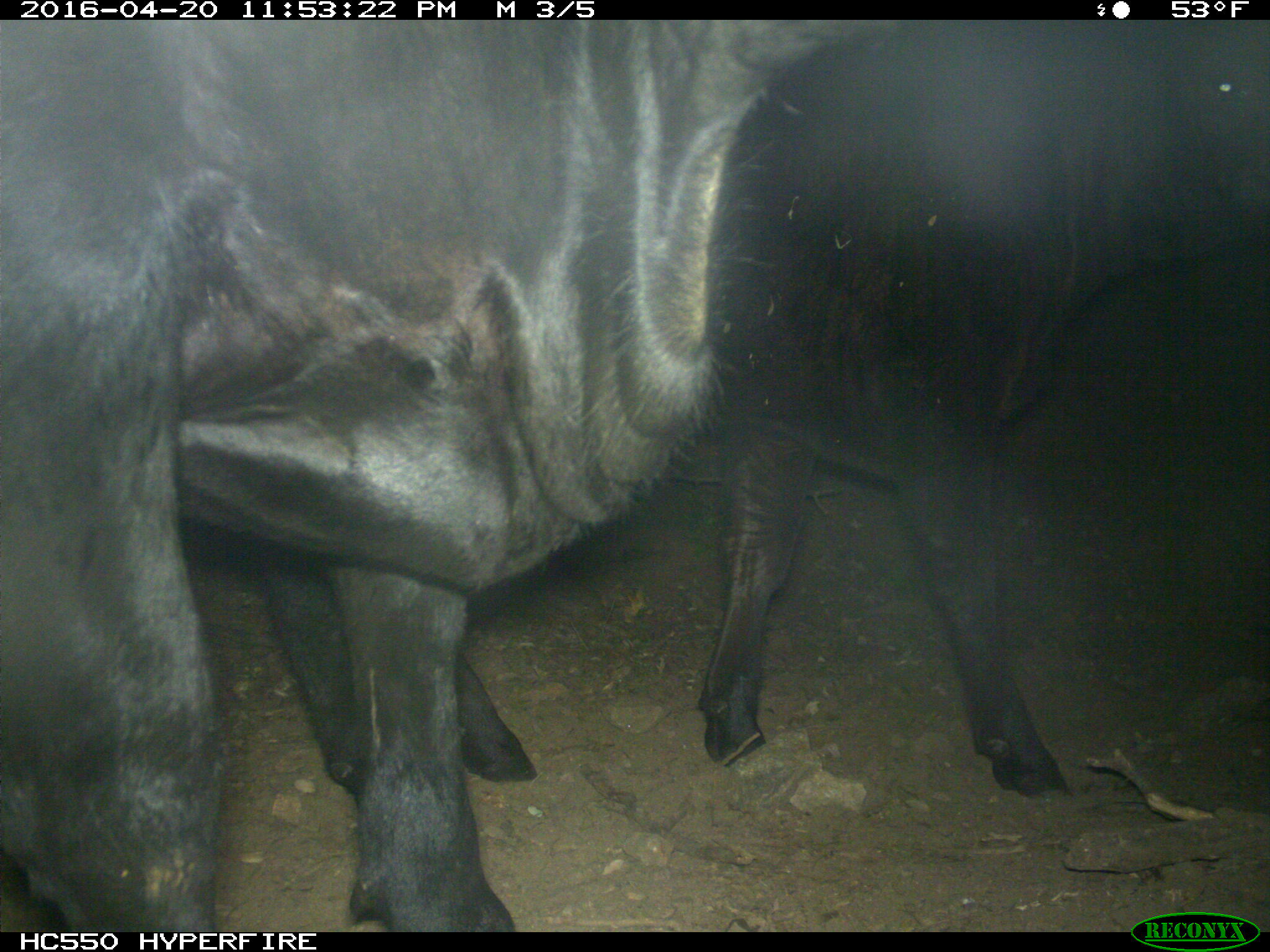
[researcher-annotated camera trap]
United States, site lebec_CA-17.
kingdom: Animalia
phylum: Chordata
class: Mammalia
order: Artiodactyla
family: Bovidae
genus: Bos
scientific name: Bos taurus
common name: domestic cow